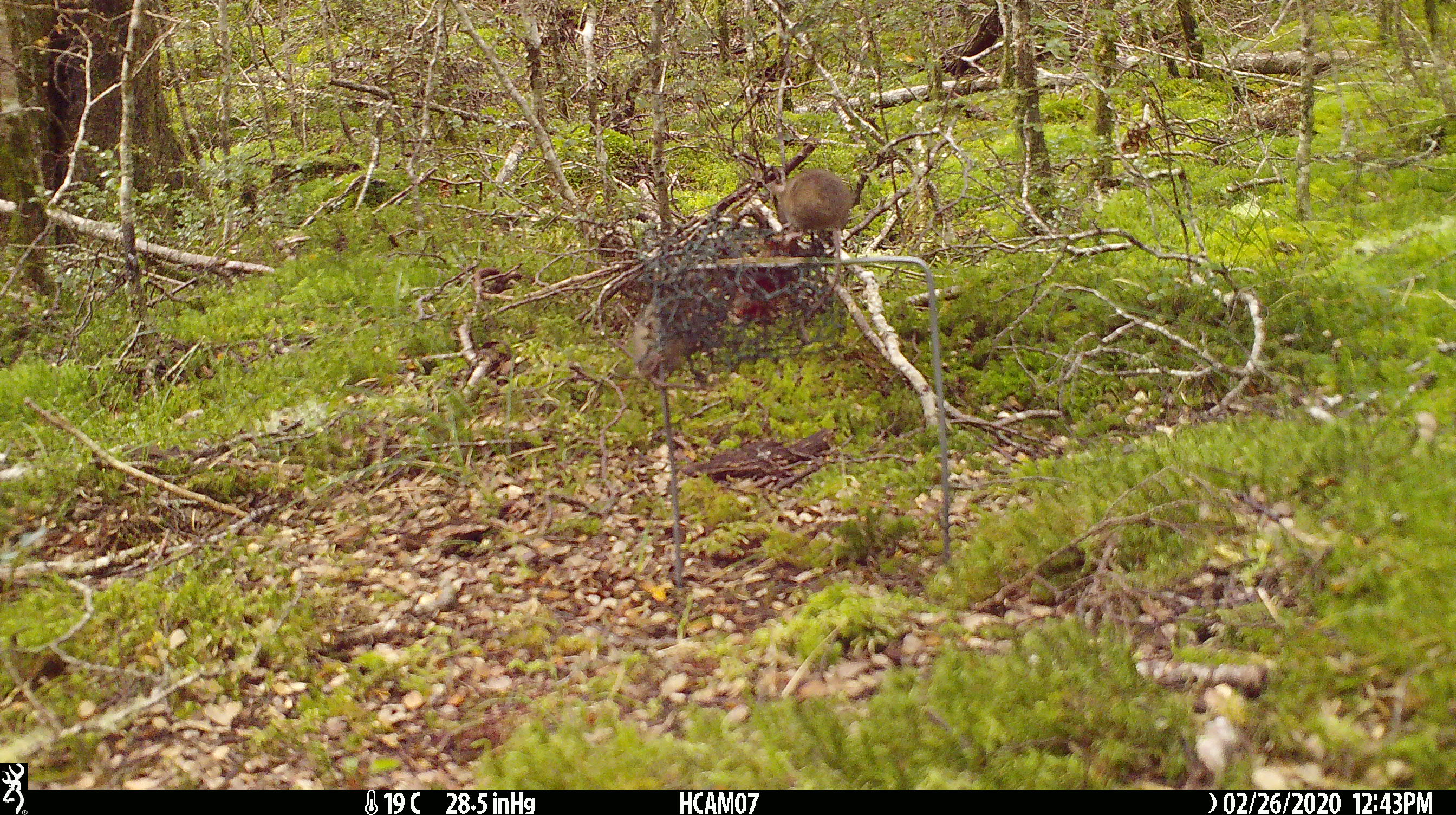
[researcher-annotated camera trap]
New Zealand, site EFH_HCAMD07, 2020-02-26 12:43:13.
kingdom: Animalia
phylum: Chordata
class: Mammalia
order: Rodentia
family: Muridae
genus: Mus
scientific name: Mus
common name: mouse